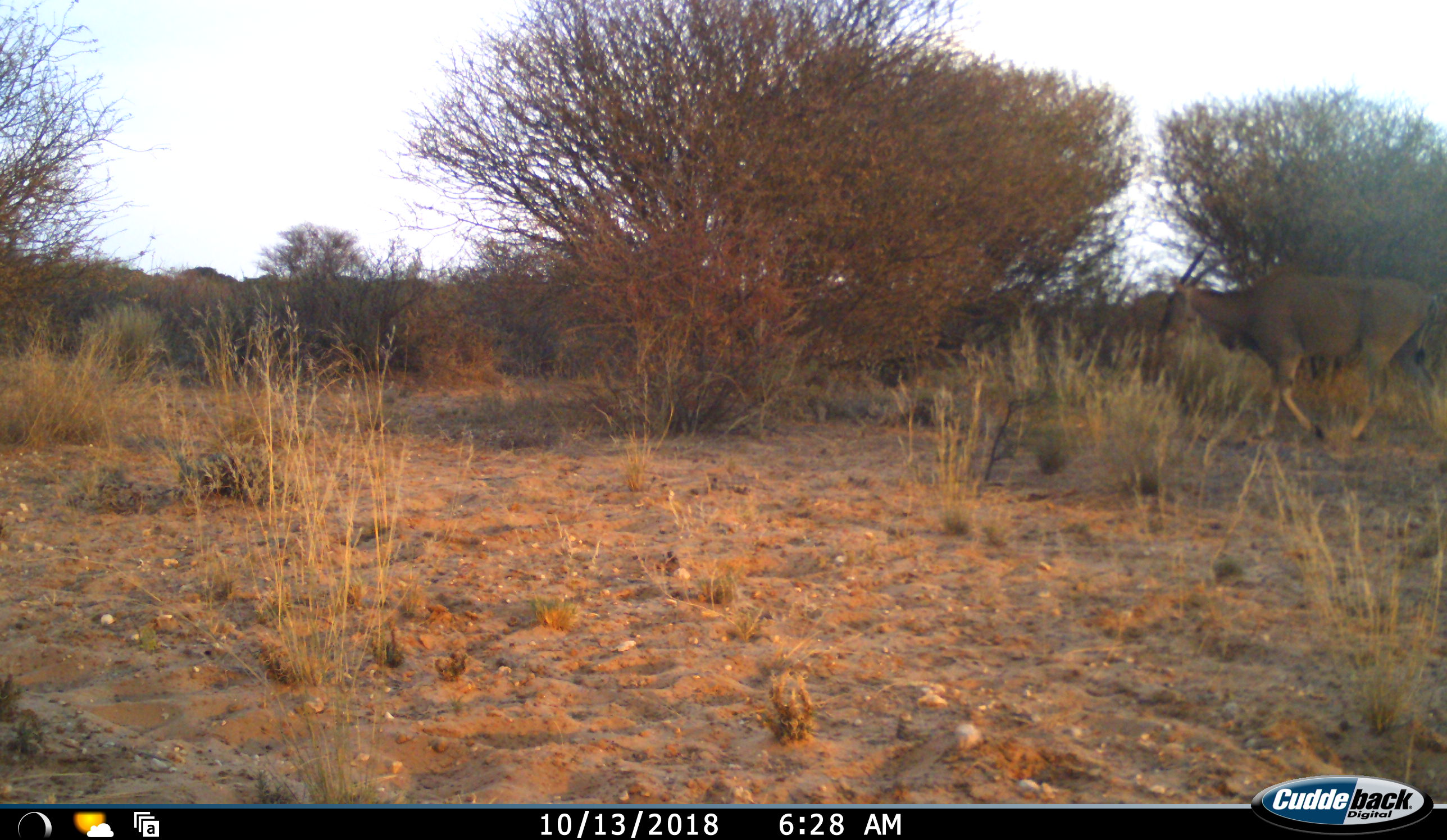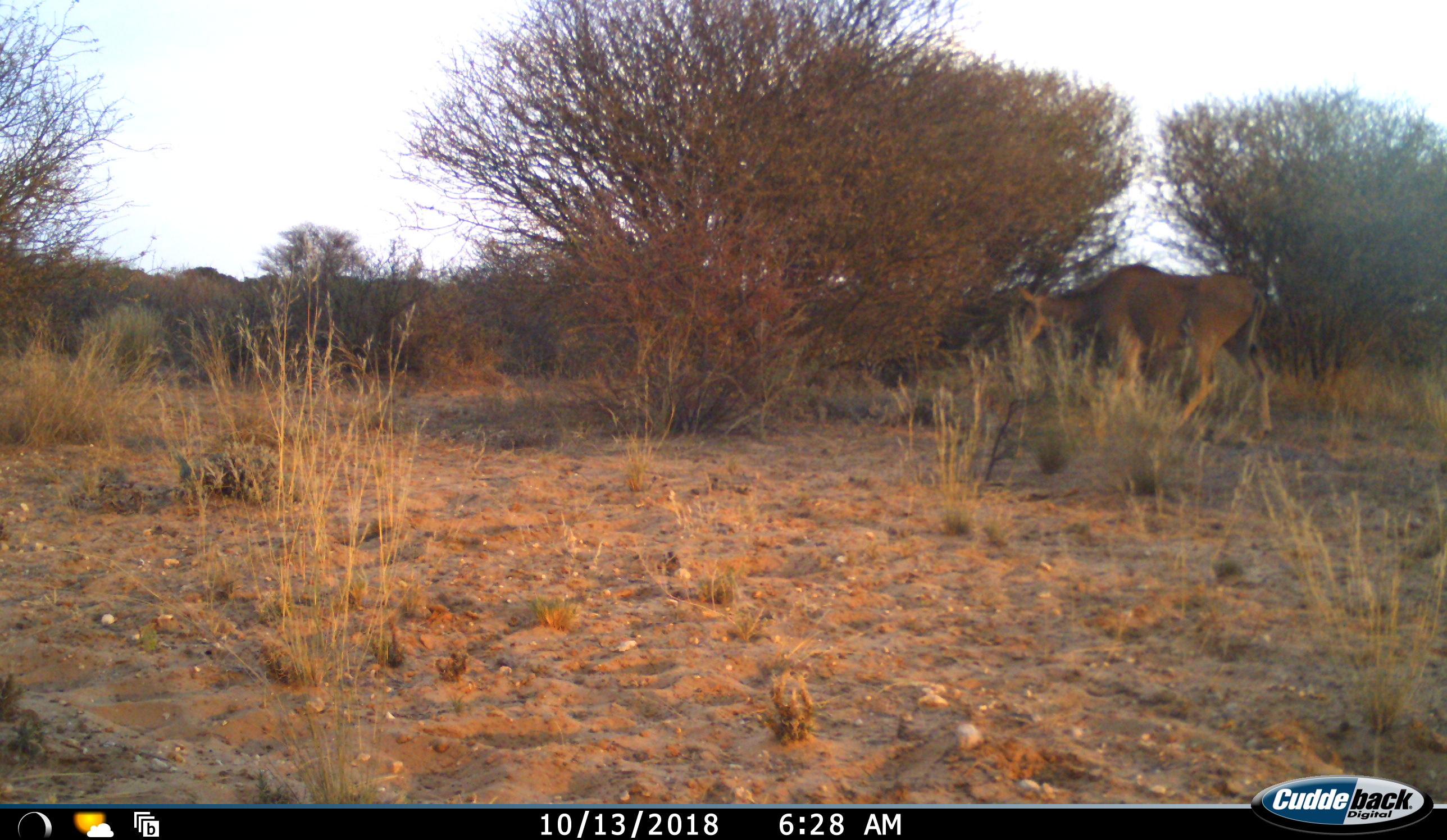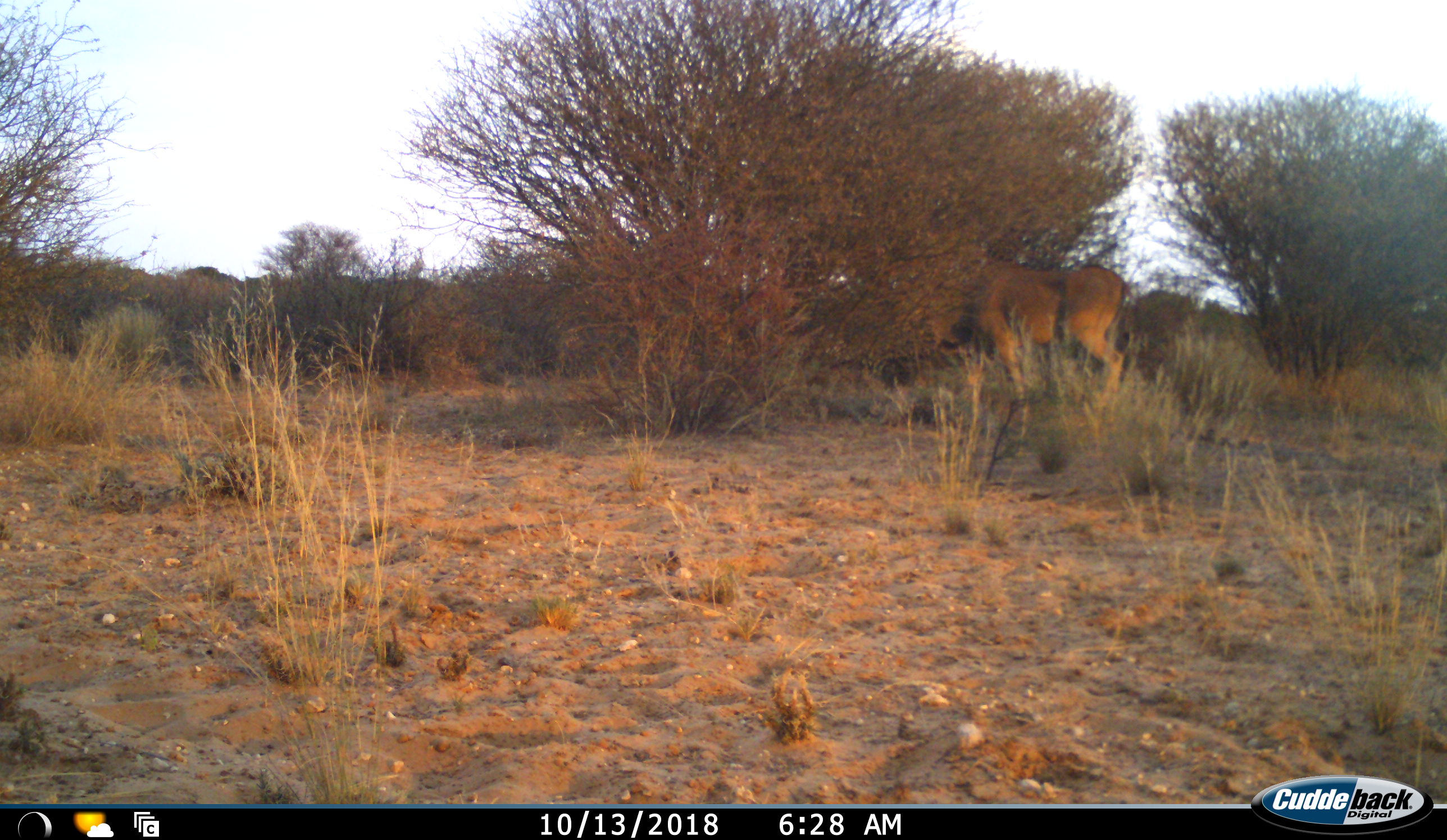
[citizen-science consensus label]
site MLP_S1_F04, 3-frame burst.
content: unidentified animal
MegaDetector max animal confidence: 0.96